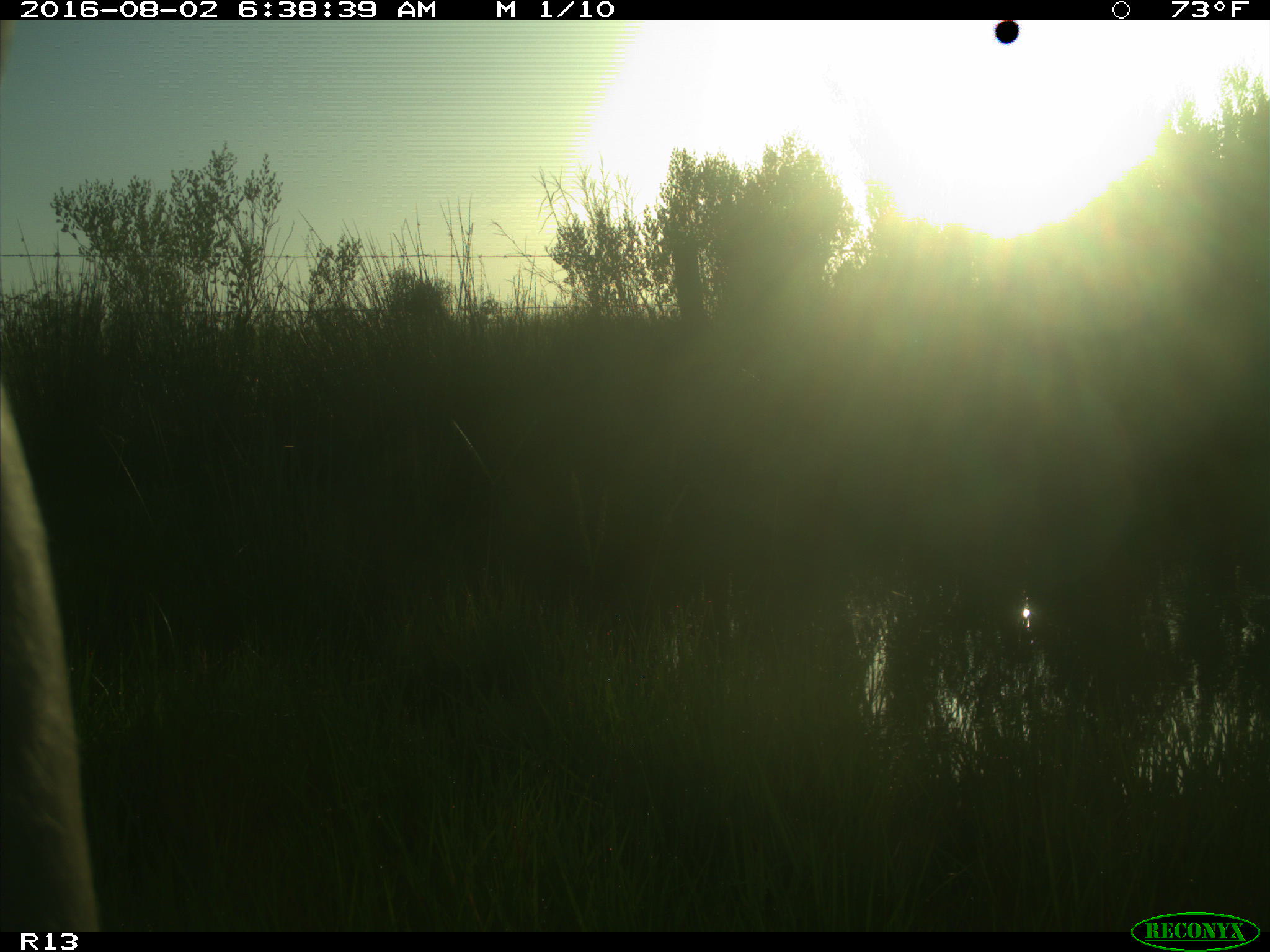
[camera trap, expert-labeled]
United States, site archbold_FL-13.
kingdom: Animalia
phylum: Chordata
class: Mammalia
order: Artiodactyla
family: Bovidae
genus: Bos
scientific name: Bos taurus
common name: domestic cow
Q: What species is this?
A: Bos taurus (domestic cow).